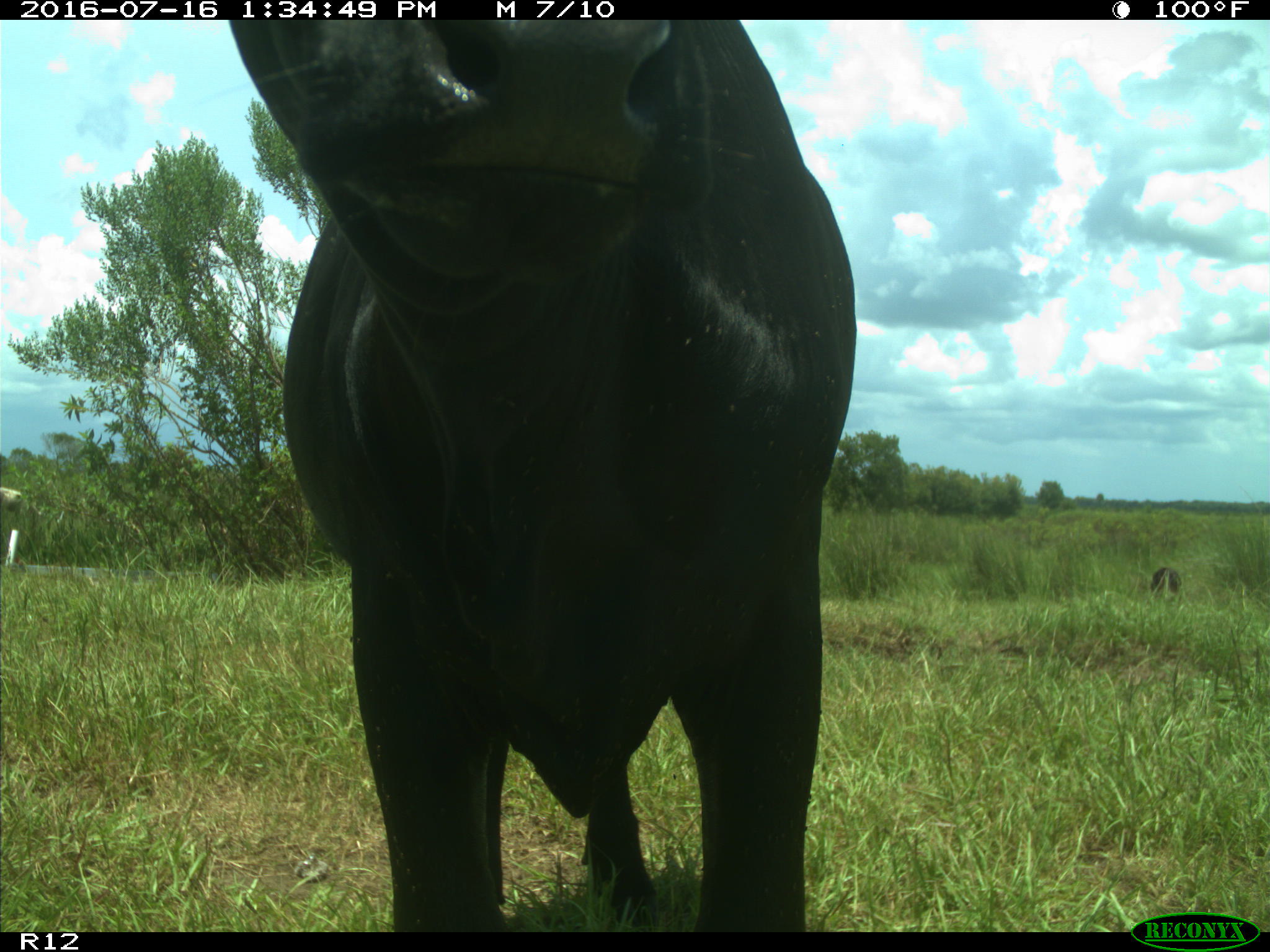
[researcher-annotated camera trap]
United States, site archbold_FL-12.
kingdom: Animalia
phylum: Chordata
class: Mammalia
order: Artiodactyla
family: Bovidae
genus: Bos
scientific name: Bos taurus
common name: domestic cow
Bos taurus (domestic cow).